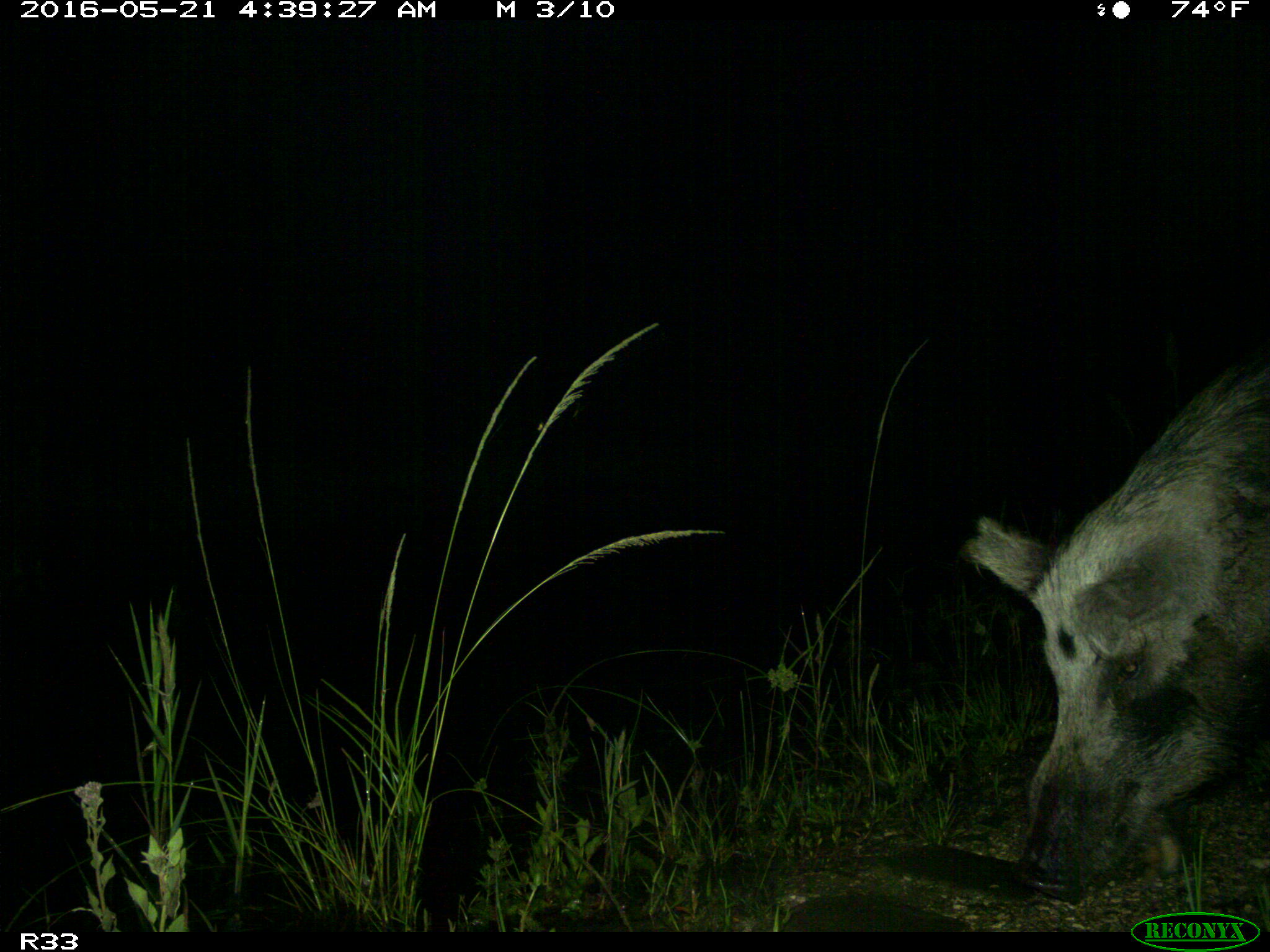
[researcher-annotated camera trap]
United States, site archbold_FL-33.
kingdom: Animalia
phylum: Chordata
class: Mammalia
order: Artiodactyla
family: Suidae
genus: Sus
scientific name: Sus scrofa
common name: wild boar